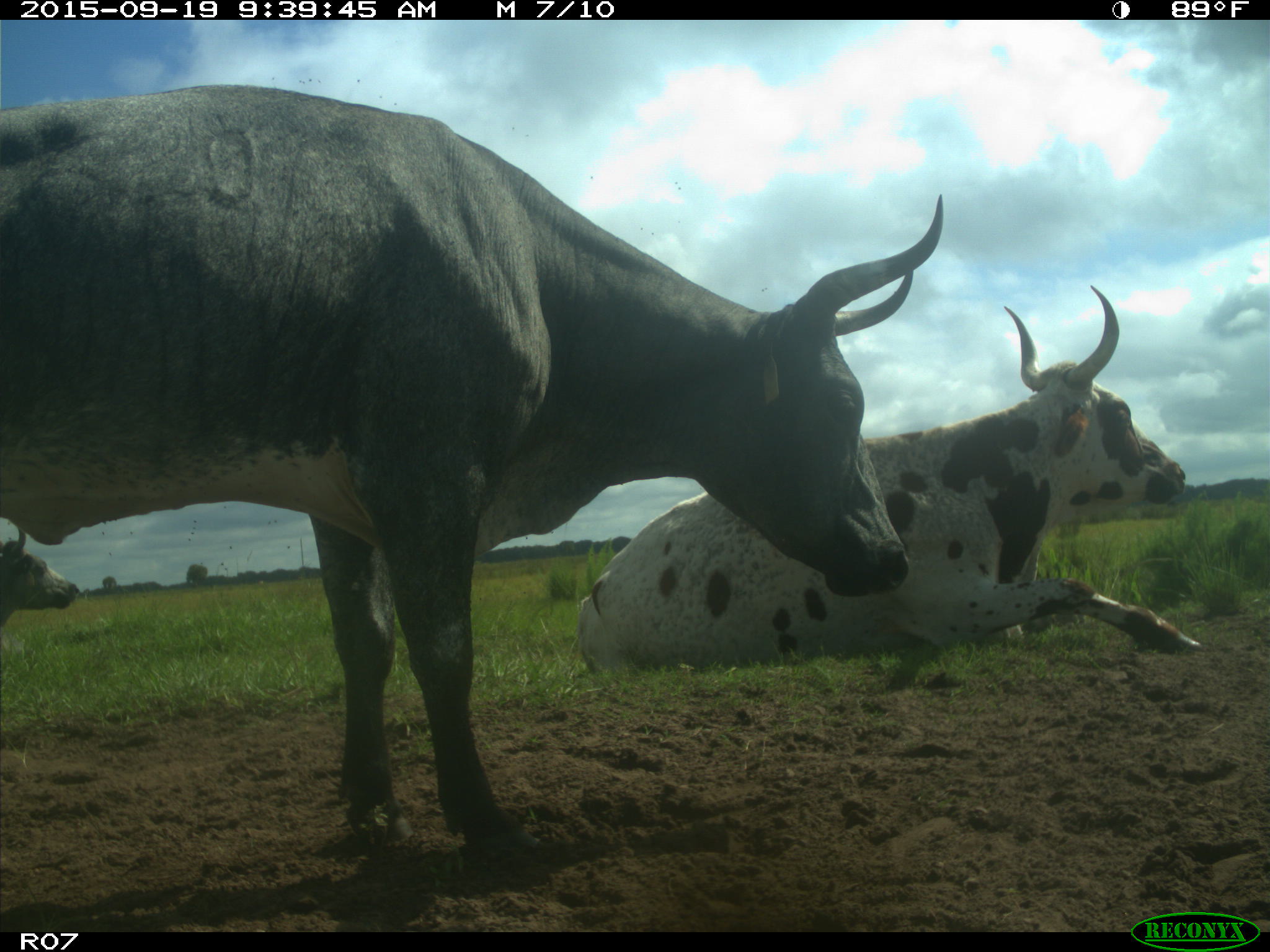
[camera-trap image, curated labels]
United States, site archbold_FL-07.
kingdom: Animalia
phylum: Chordata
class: Mammalia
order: Artiodactyla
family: Bovidae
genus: Bos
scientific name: Bos taurus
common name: domestic cow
Bos taurus (domestic cow).